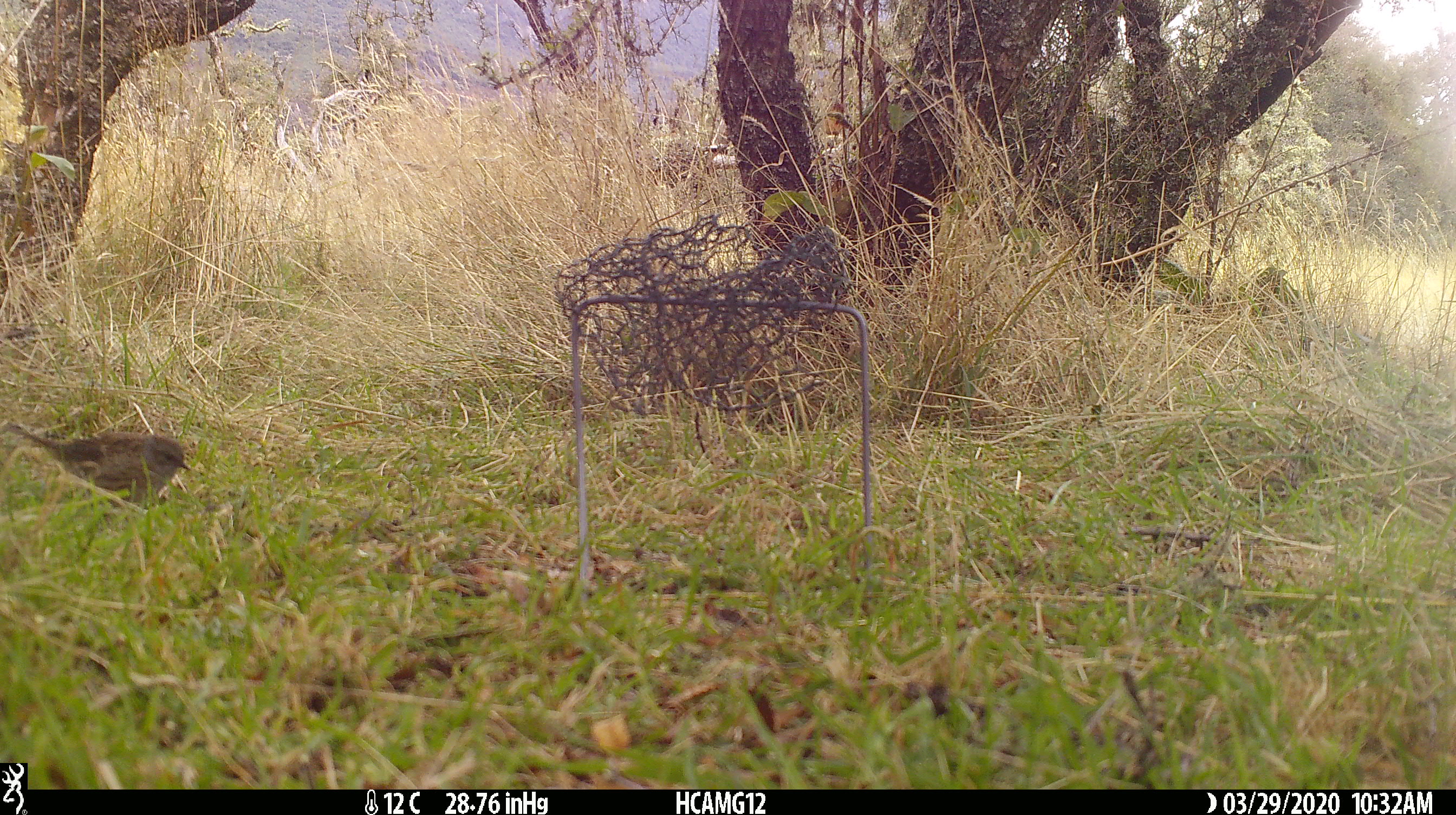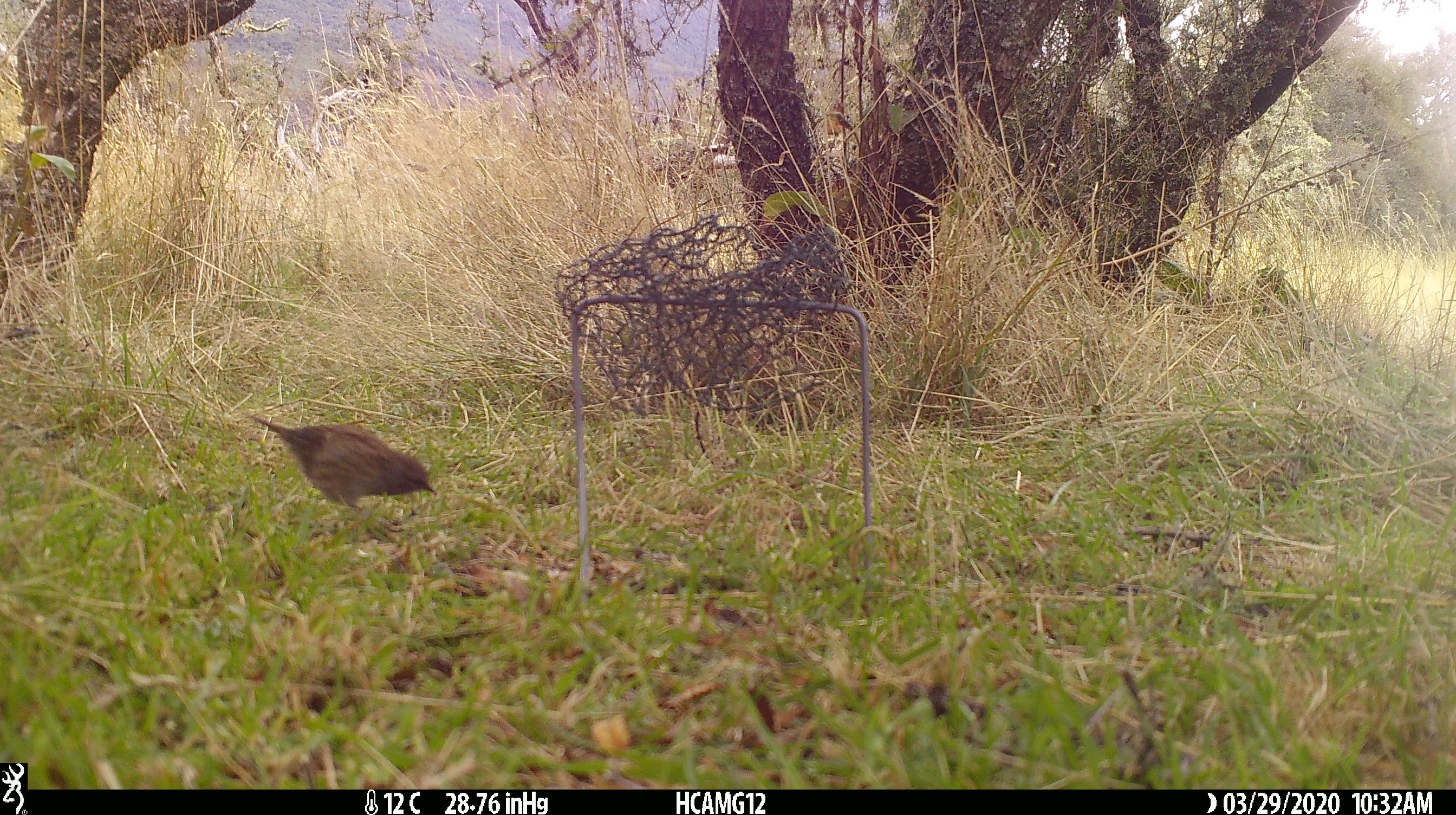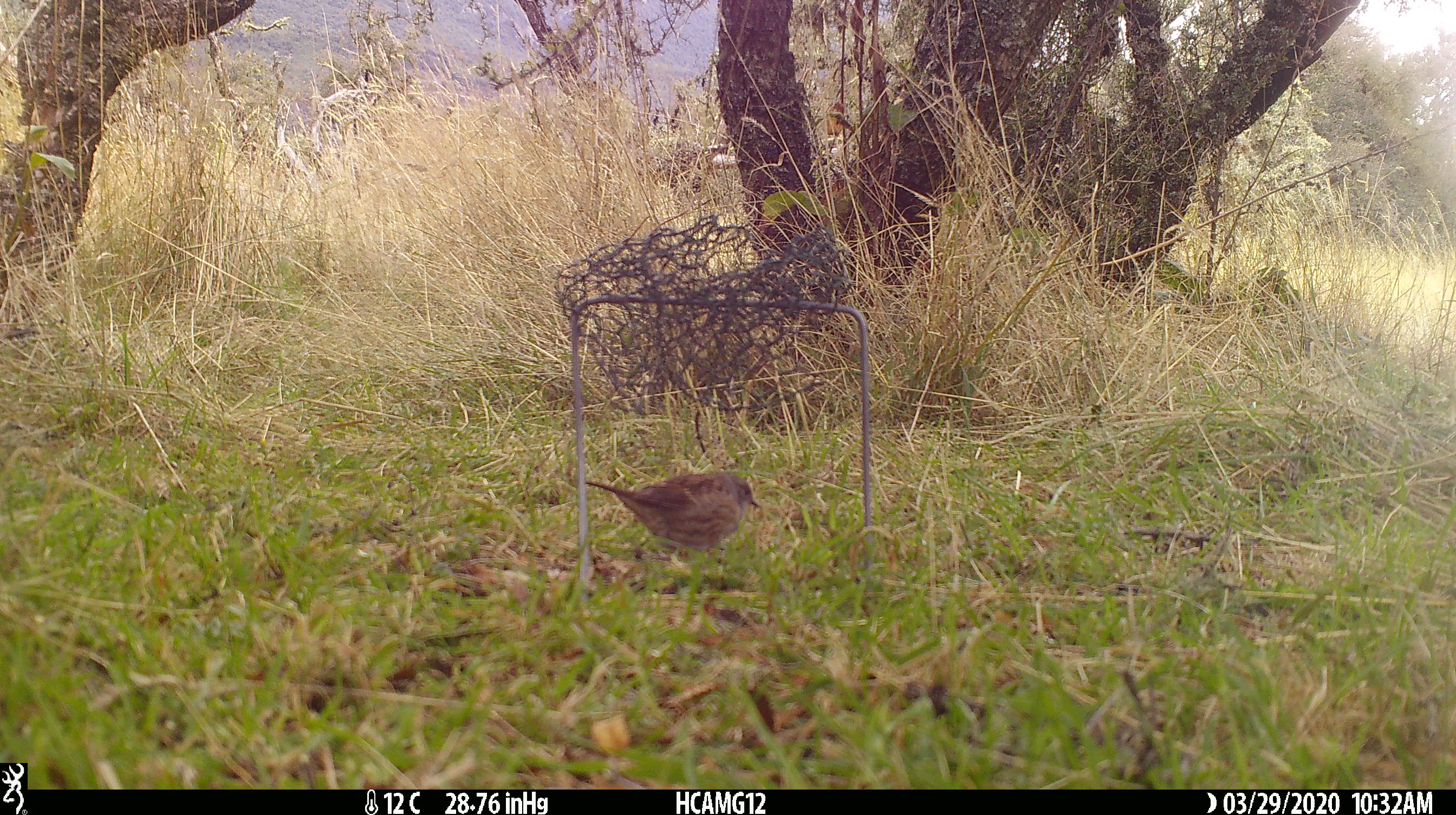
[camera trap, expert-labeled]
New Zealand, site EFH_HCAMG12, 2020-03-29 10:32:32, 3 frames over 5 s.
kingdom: Animalia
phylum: Chordata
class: Aves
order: Passeriformes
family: Prunellidae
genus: Prunella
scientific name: Prunella modularis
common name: dunnock